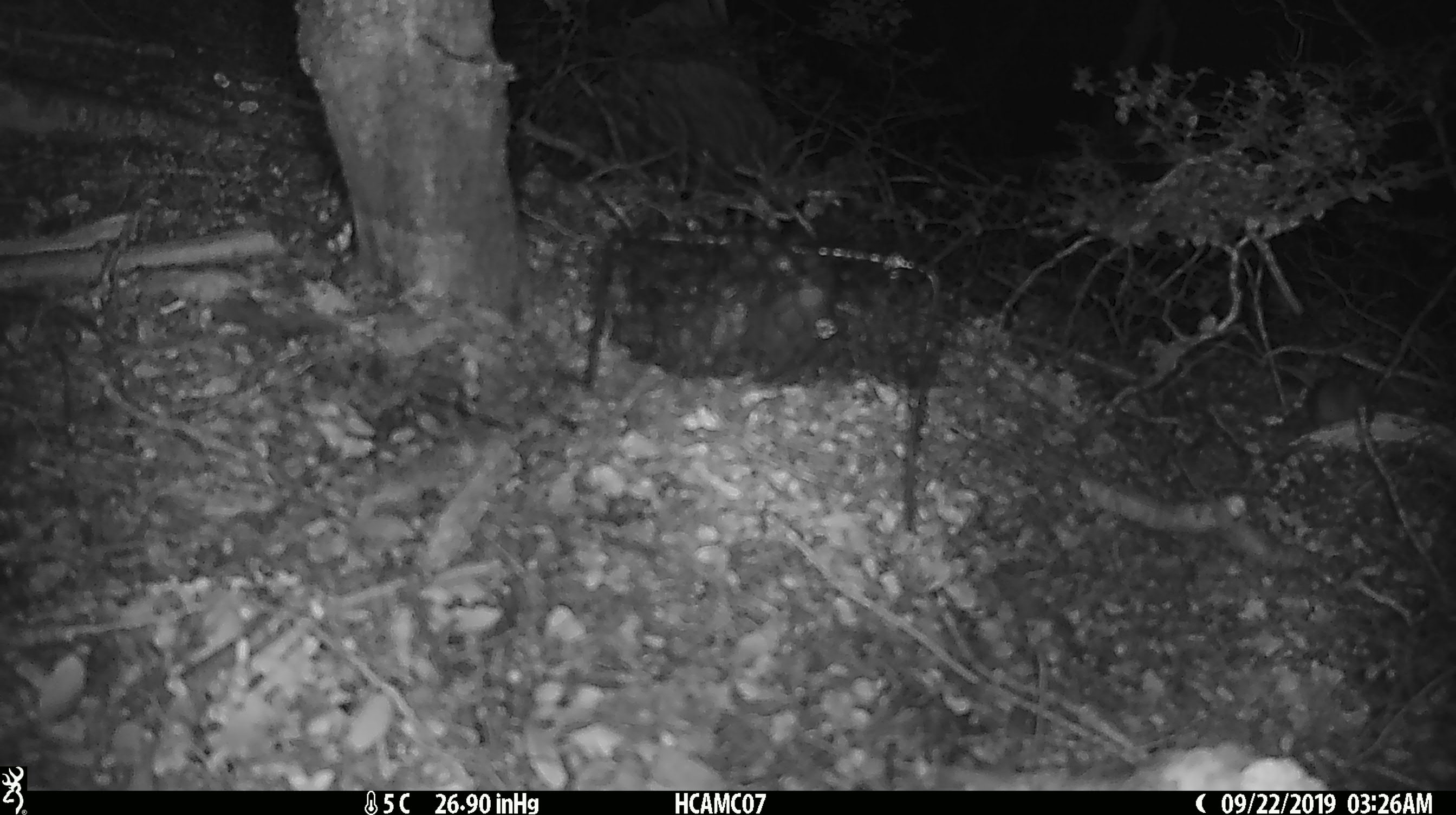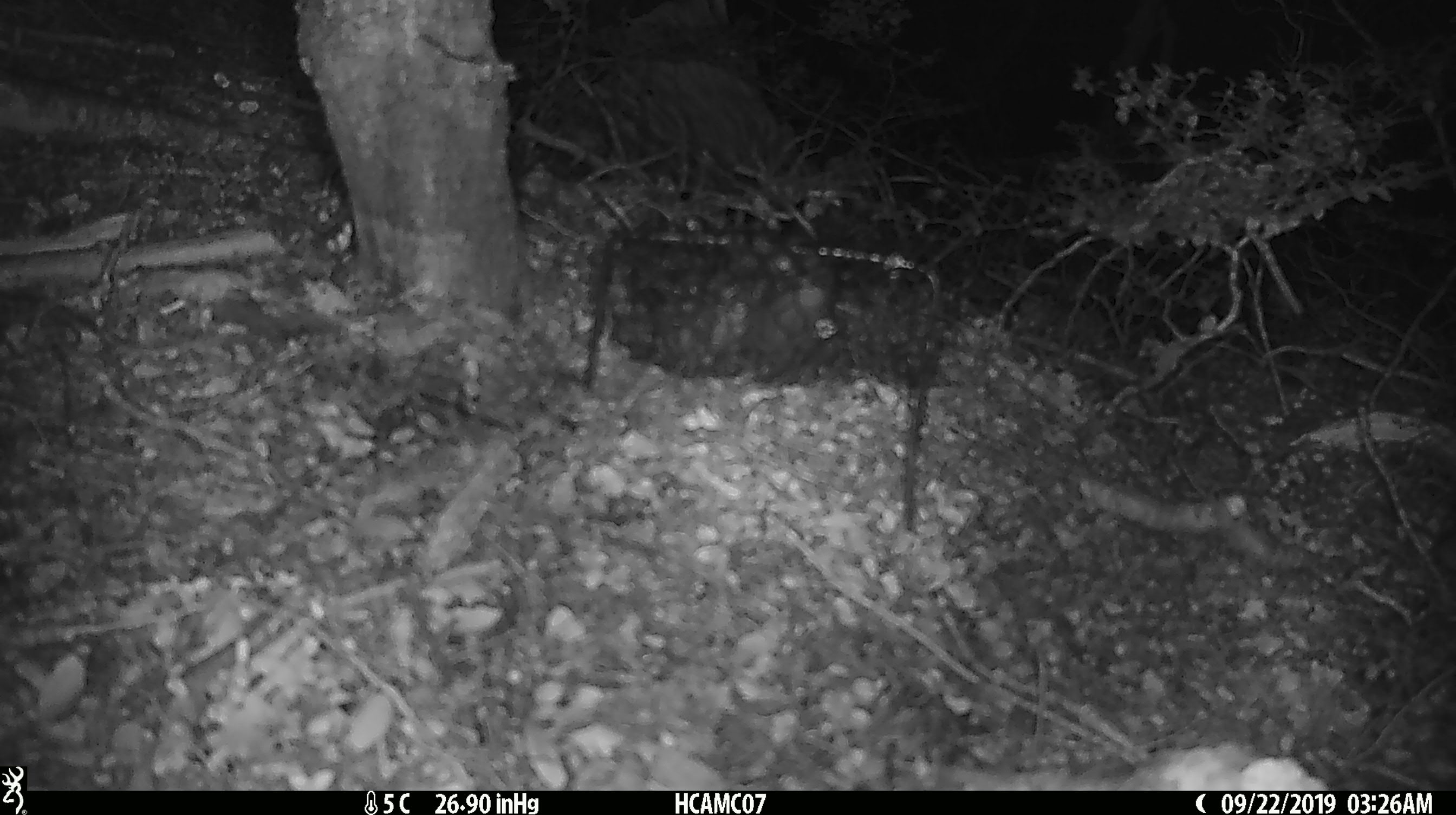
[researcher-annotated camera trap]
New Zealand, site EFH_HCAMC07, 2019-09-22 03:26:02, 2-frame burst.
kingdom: Animalia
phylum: Chordata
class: Mammalia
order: Rodentia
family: Muridae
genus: Mus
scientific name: Mus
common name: mouse